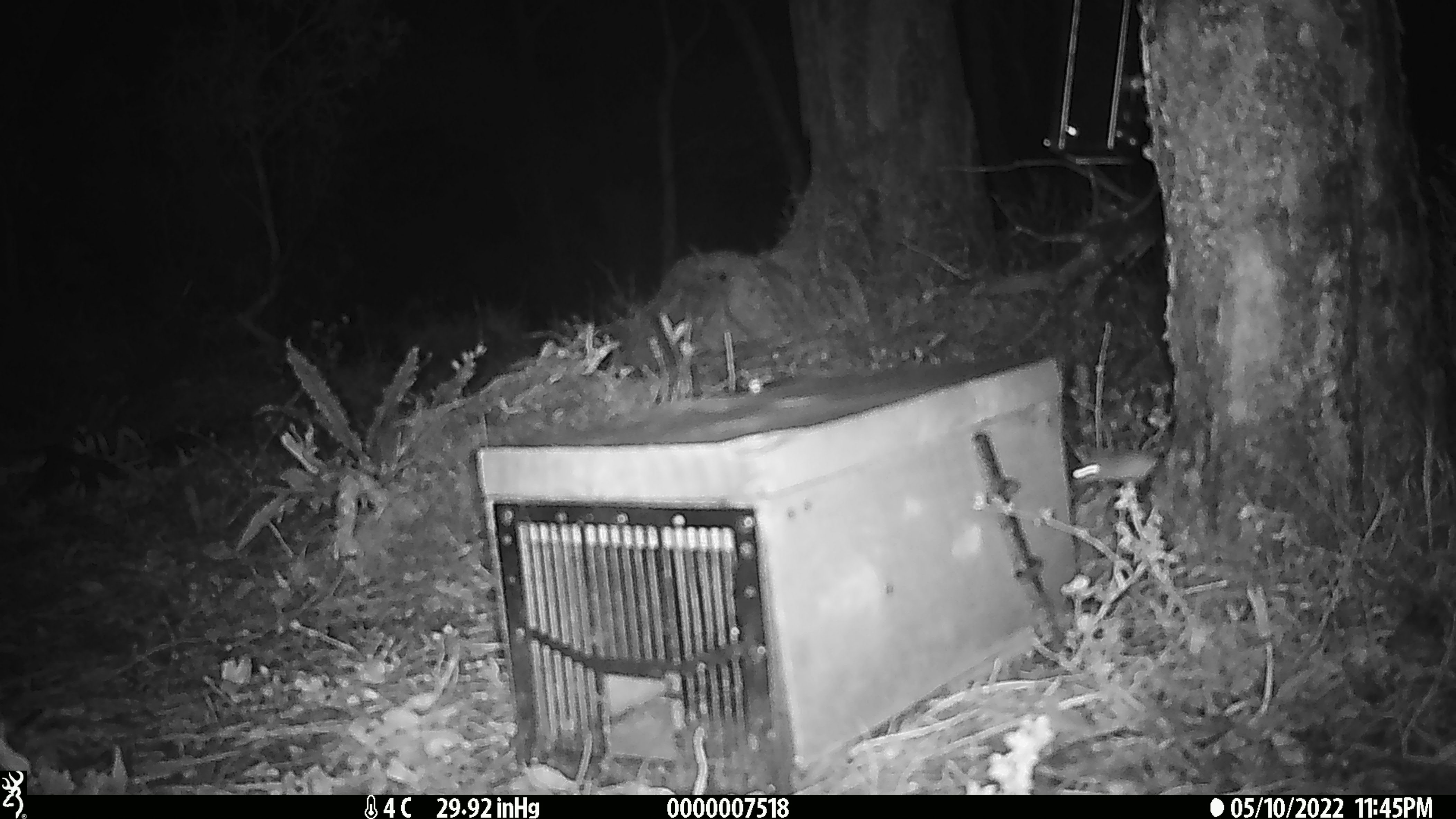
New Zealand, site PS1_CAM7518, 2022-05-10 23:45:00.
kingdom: Animalia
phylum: Chordata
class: Mammalia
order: Rodentia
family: Muridae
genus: Mus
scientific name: Mus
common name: mouse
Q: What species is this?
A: Mouse (Mus).